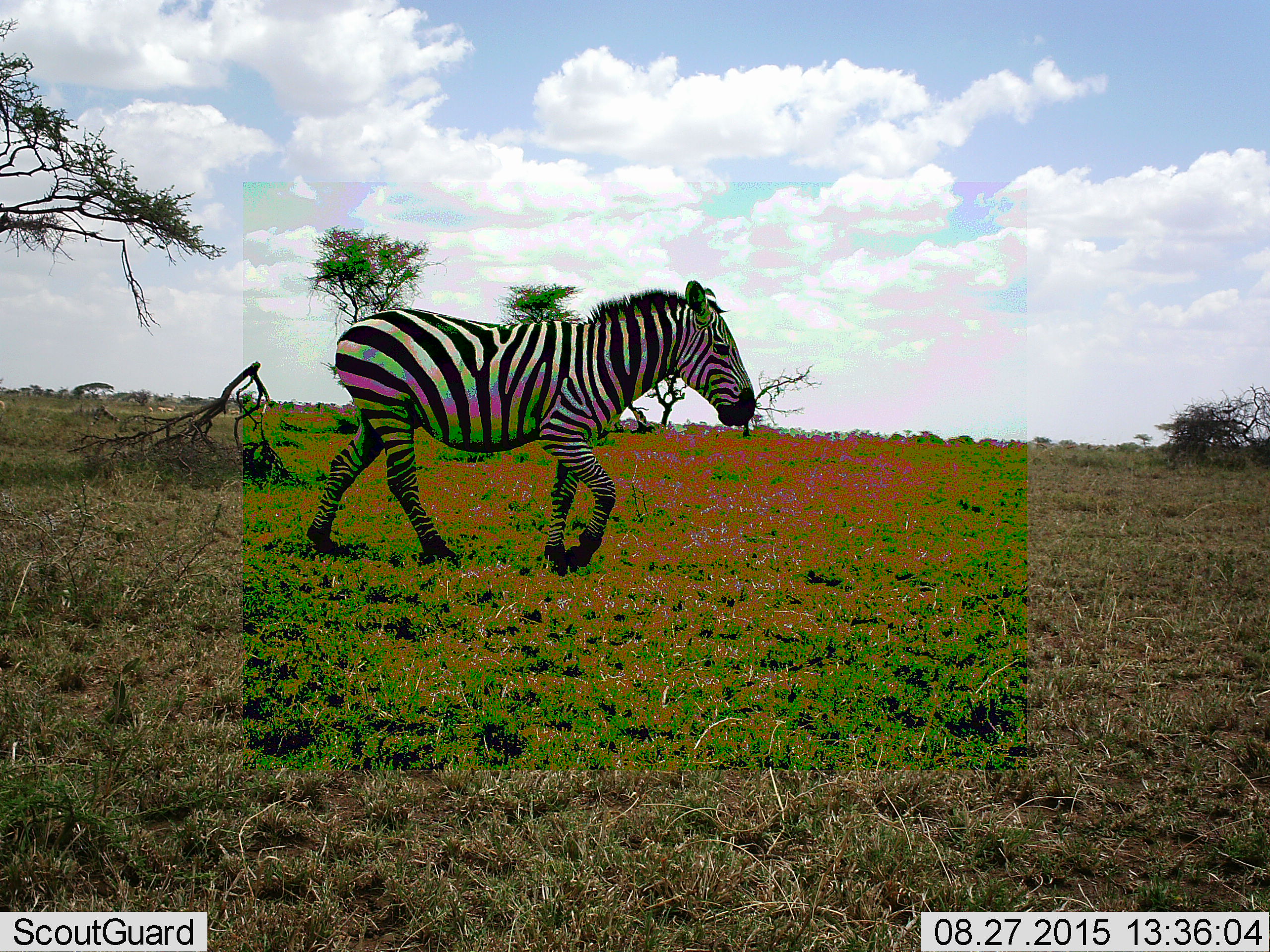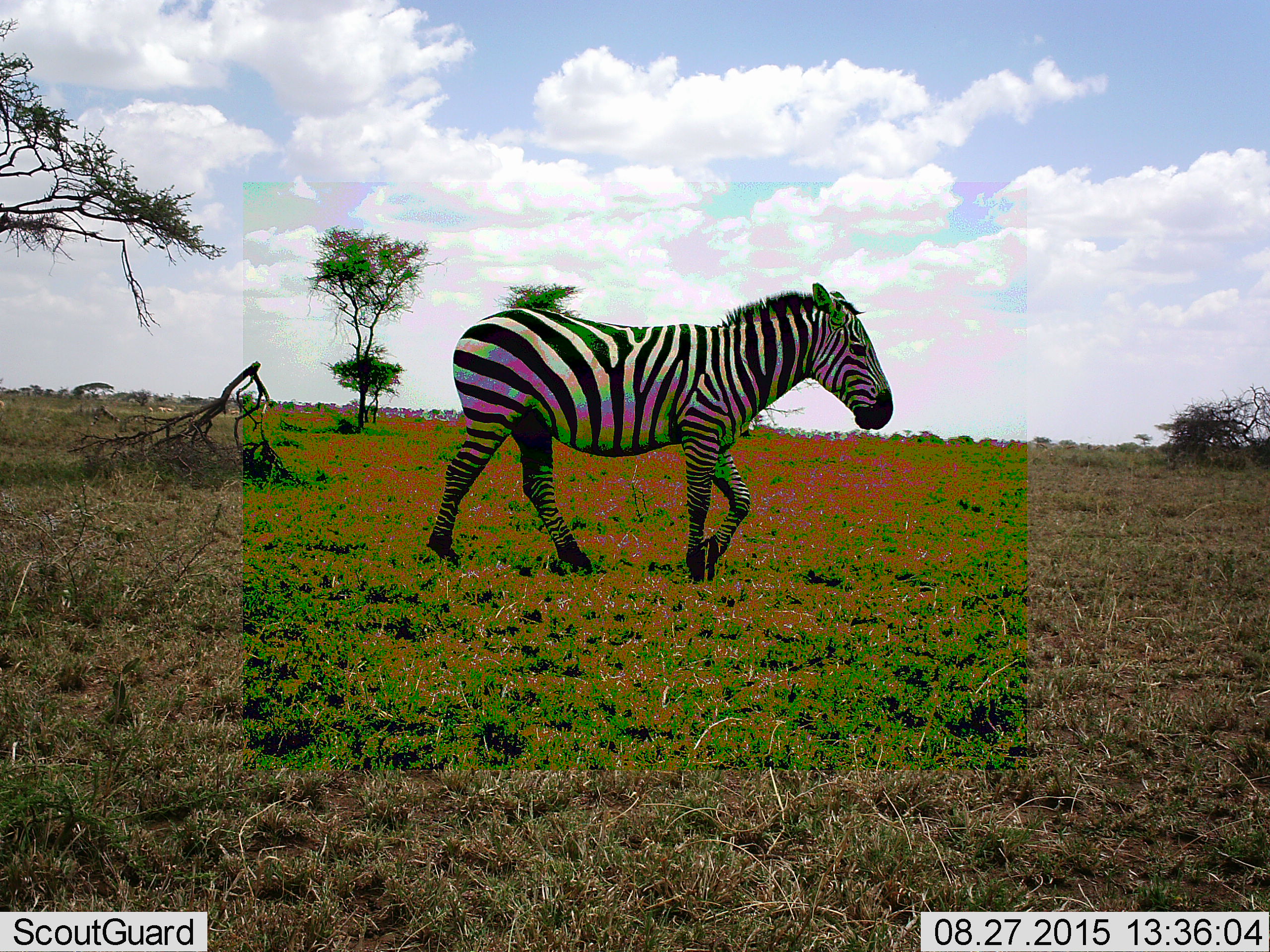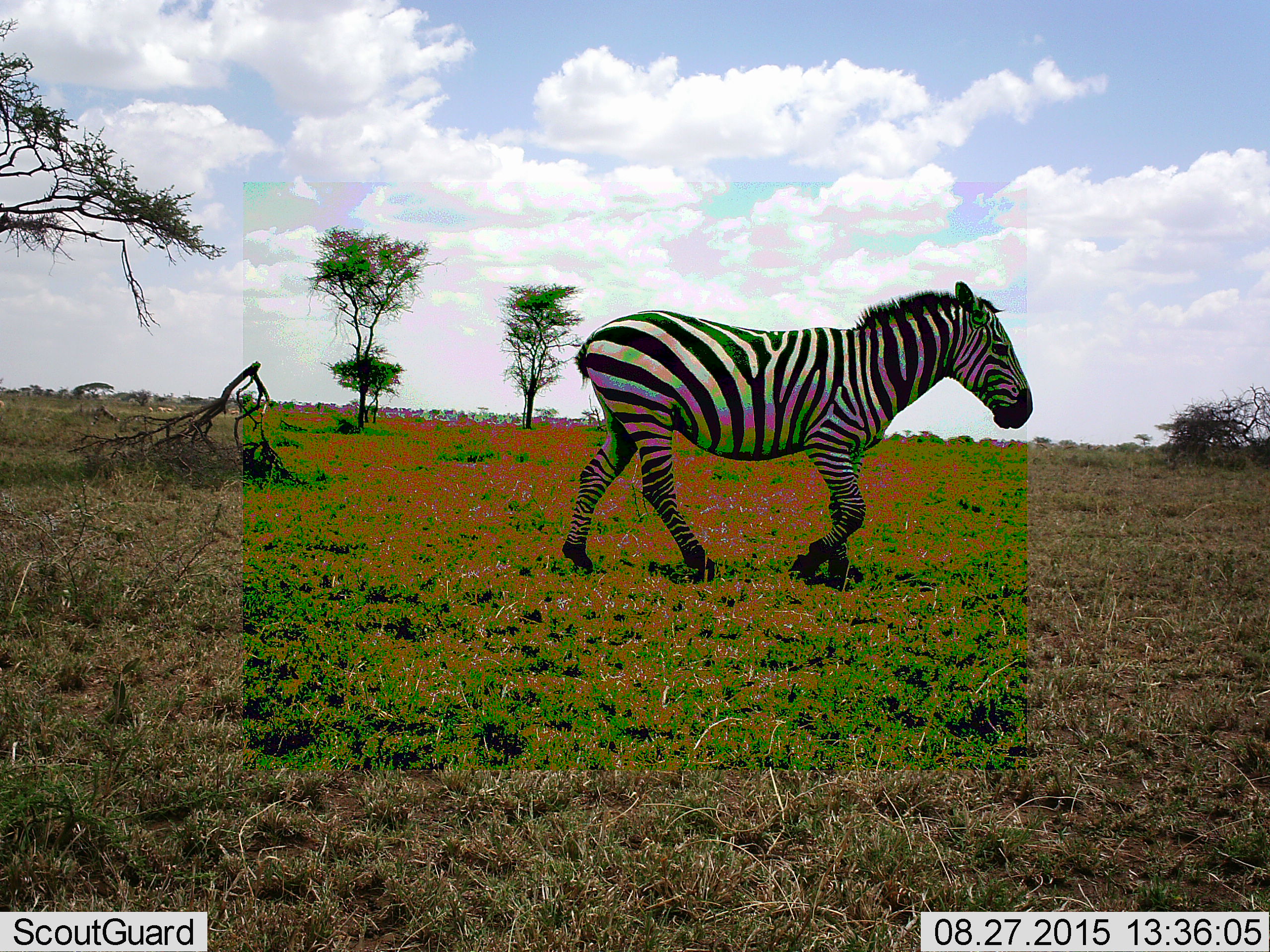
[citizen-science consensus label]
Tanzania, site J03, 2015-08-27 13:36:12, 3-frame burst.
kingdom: Animalia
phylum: Chordata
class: Mammalia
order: Perissodactyla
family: Equidae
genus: Equus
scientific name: Equus quagga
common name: plains zebra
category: zebra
Zebra (plains zebra) (Equus quagga), count 1. Behavior (volunteer vote fractions): standing 0%, resting 0%, moving 100%, interacting 0%. Young present (vote fraction): 0%. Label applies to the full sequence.